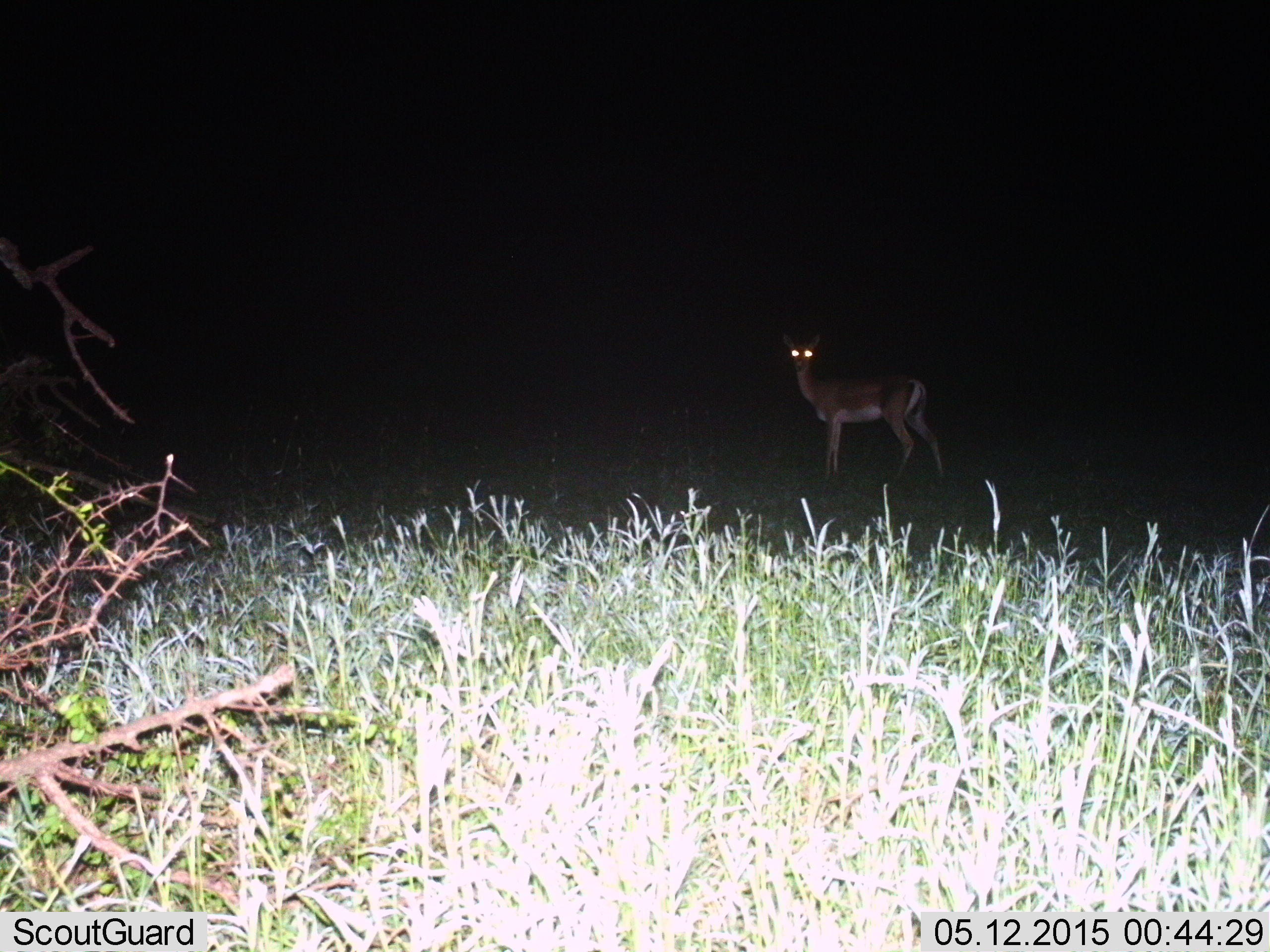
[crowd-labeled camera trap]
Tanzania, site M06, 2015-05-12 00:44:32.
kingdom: Animalia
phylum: Chordata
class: Mammalia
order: Artiodactyla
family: Bovidae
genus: Nanger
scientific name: Nanger granti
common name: grant's gazelle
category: gazellegrants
Gazellegrants (grant's gazelle) (Nanger granti), count 1. Behavior (volunteer vote fractions): standing 100%, resting 0%, moving 0%, interacting 0%. Young present (vote fraction): 0%. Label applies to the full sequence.